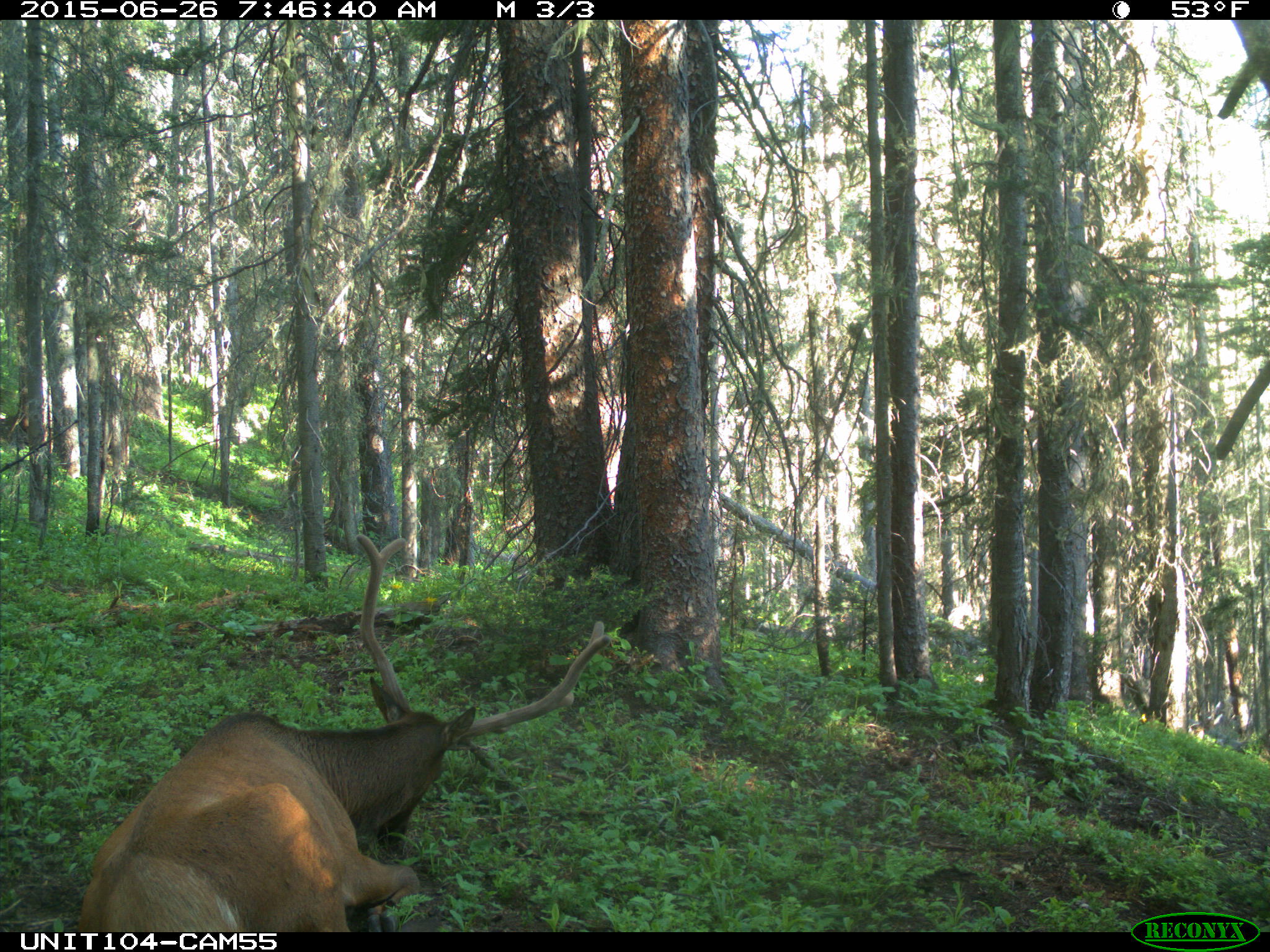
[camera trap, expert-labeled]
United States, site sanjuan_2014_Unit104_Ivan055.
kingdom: Animalia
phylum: Chordata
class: Mammalia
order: Artiodactyla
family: Cervidae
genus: Cervus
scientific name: Cervus elaphus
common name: red deer